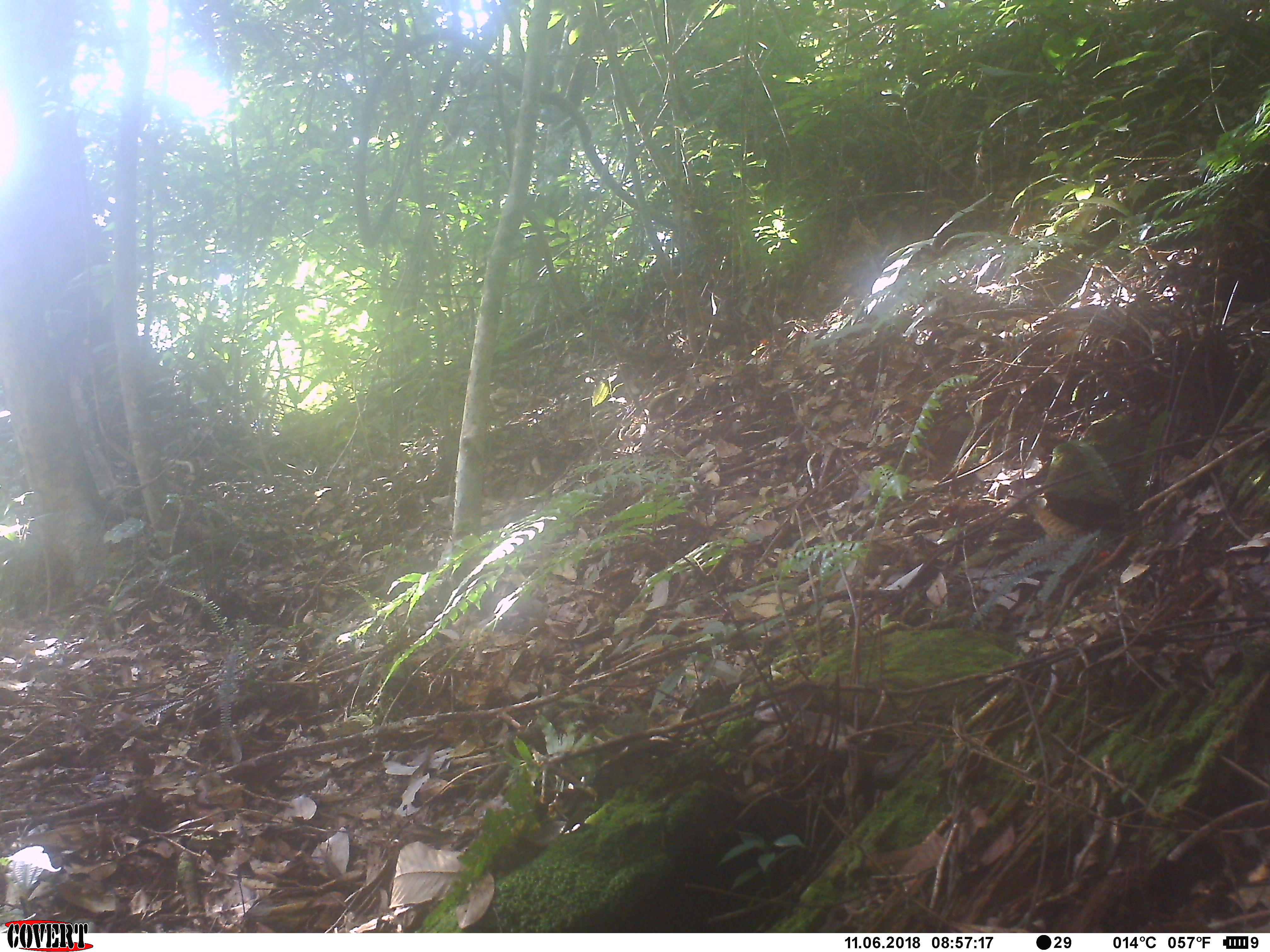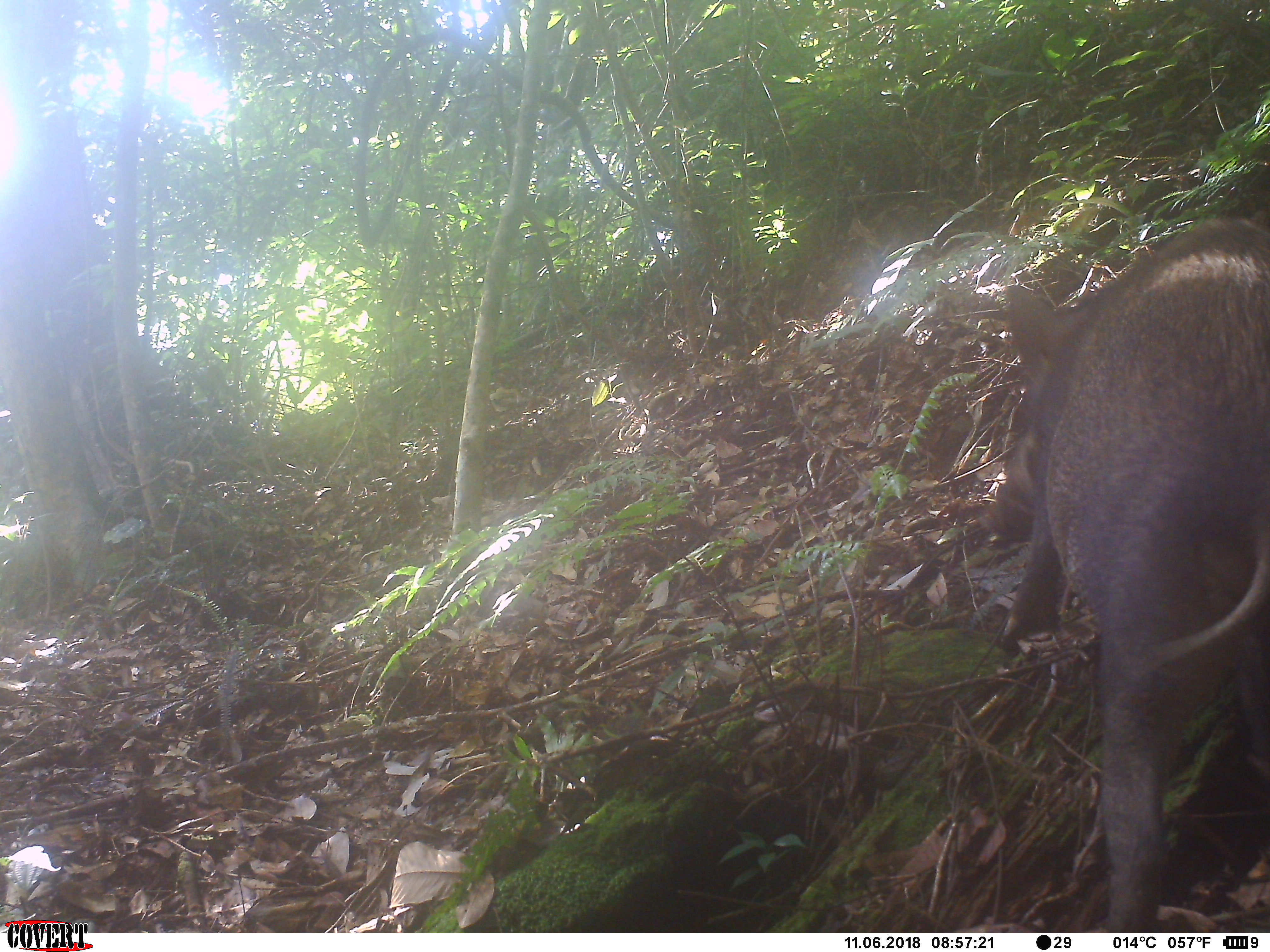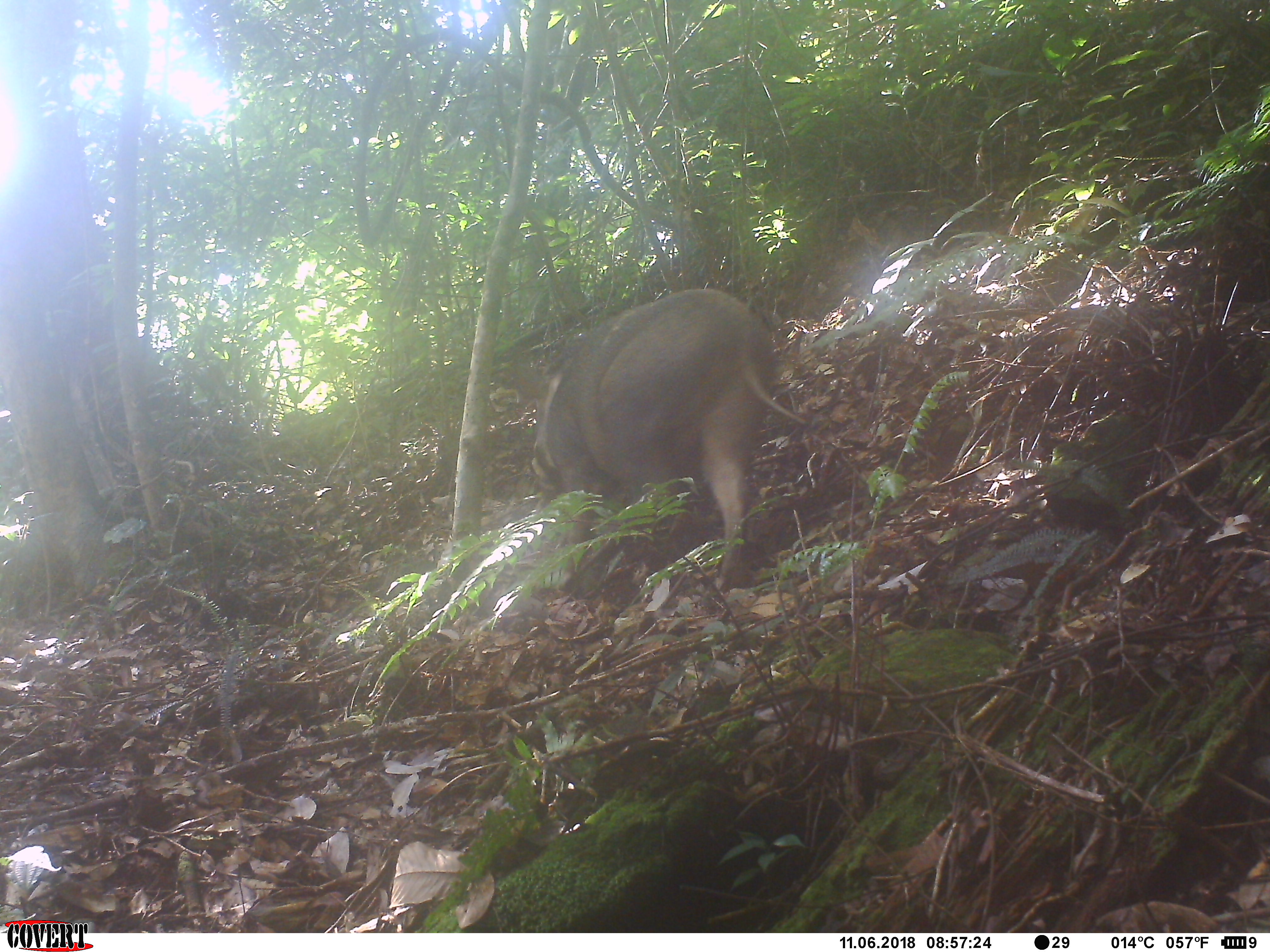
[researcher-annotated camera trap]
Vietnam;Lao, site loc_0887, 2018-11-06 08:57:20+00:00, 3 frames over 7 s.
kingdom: Animalia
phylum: Chordata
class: Mammalia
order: Artiodactyla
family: Suidae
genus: Sus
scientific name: Sus scrofa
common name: eurasian wild pig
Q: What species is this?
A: Eurasian wild pig (Sus scrofa).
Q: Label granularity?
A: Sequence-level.